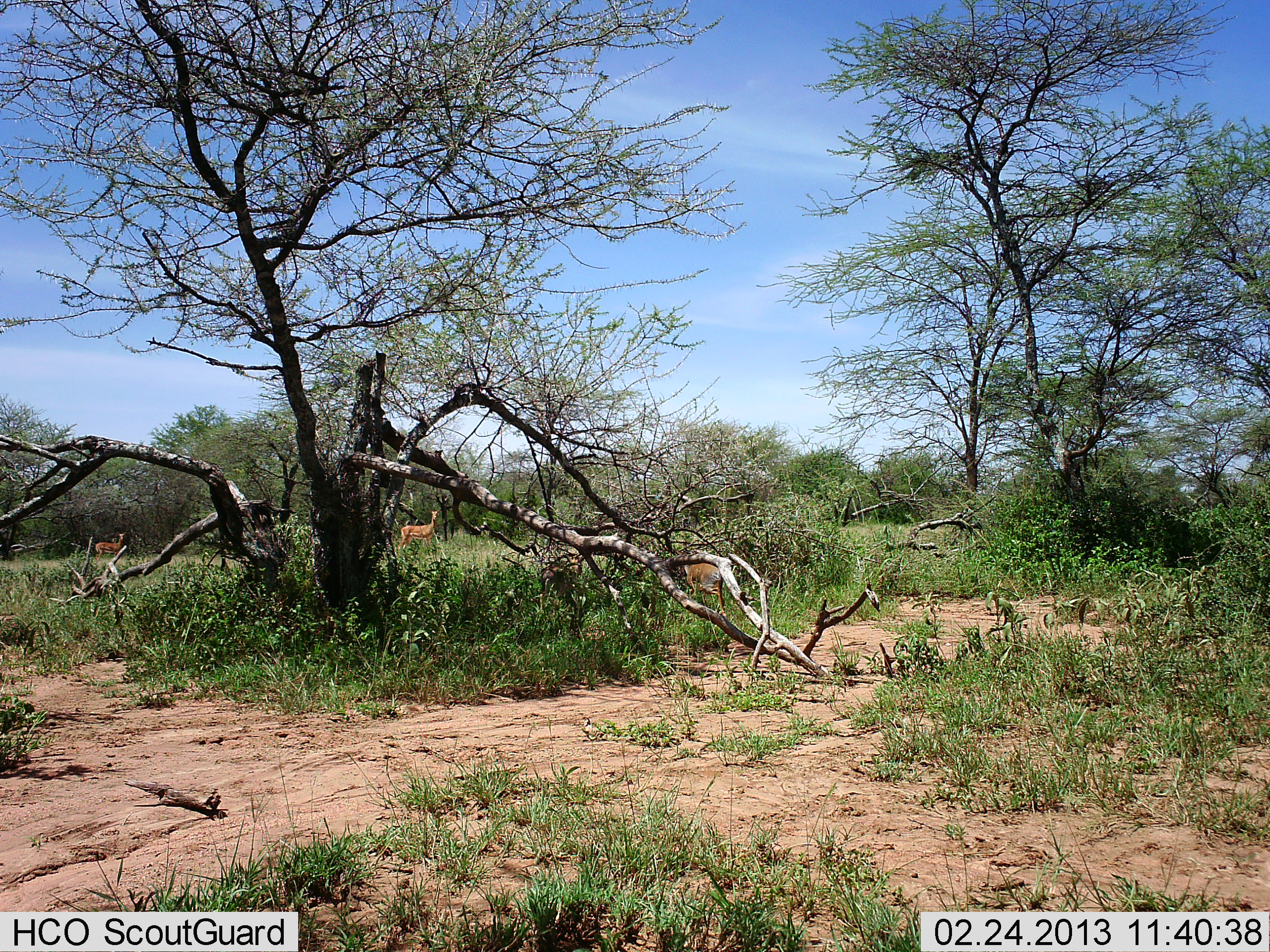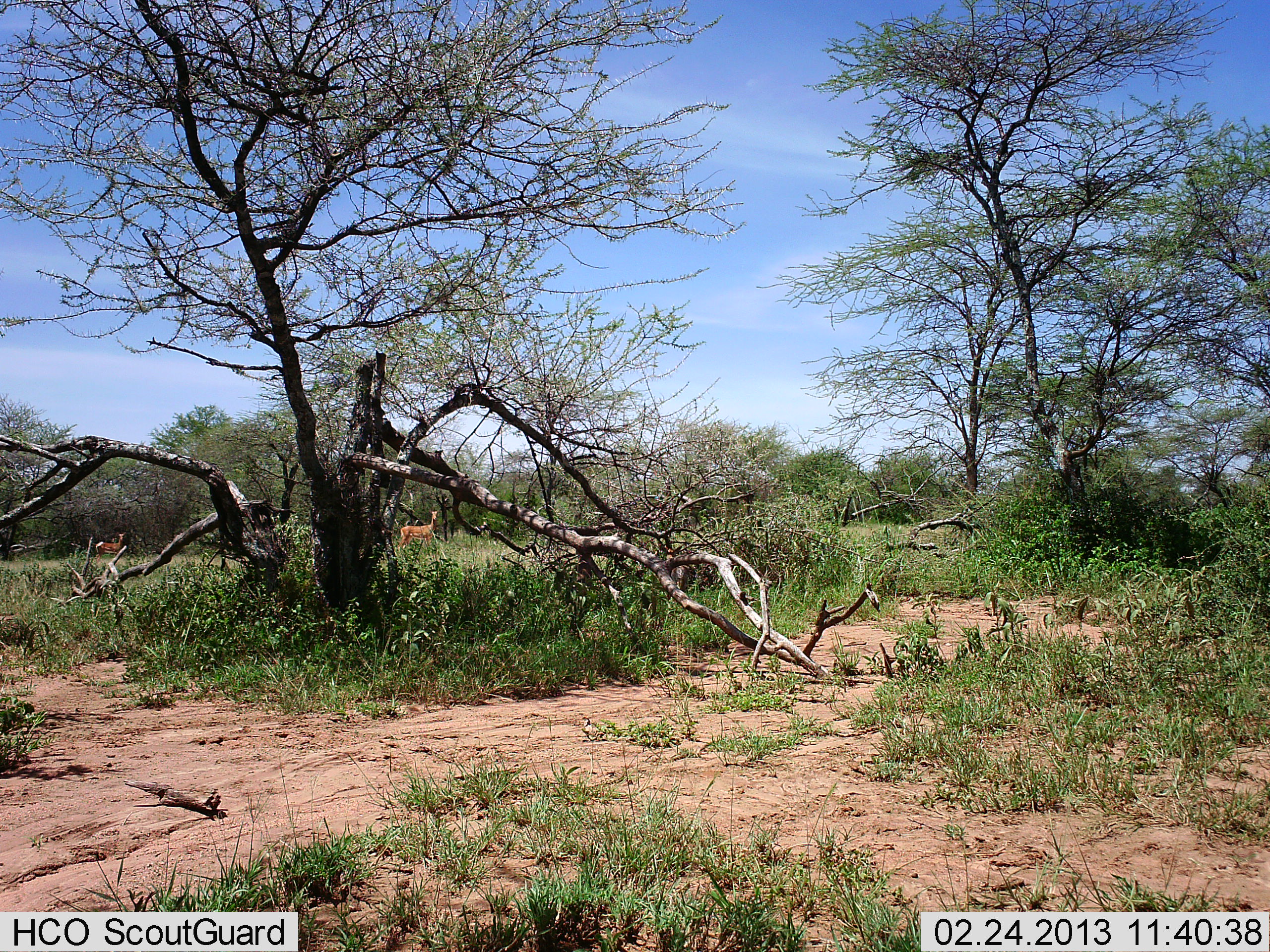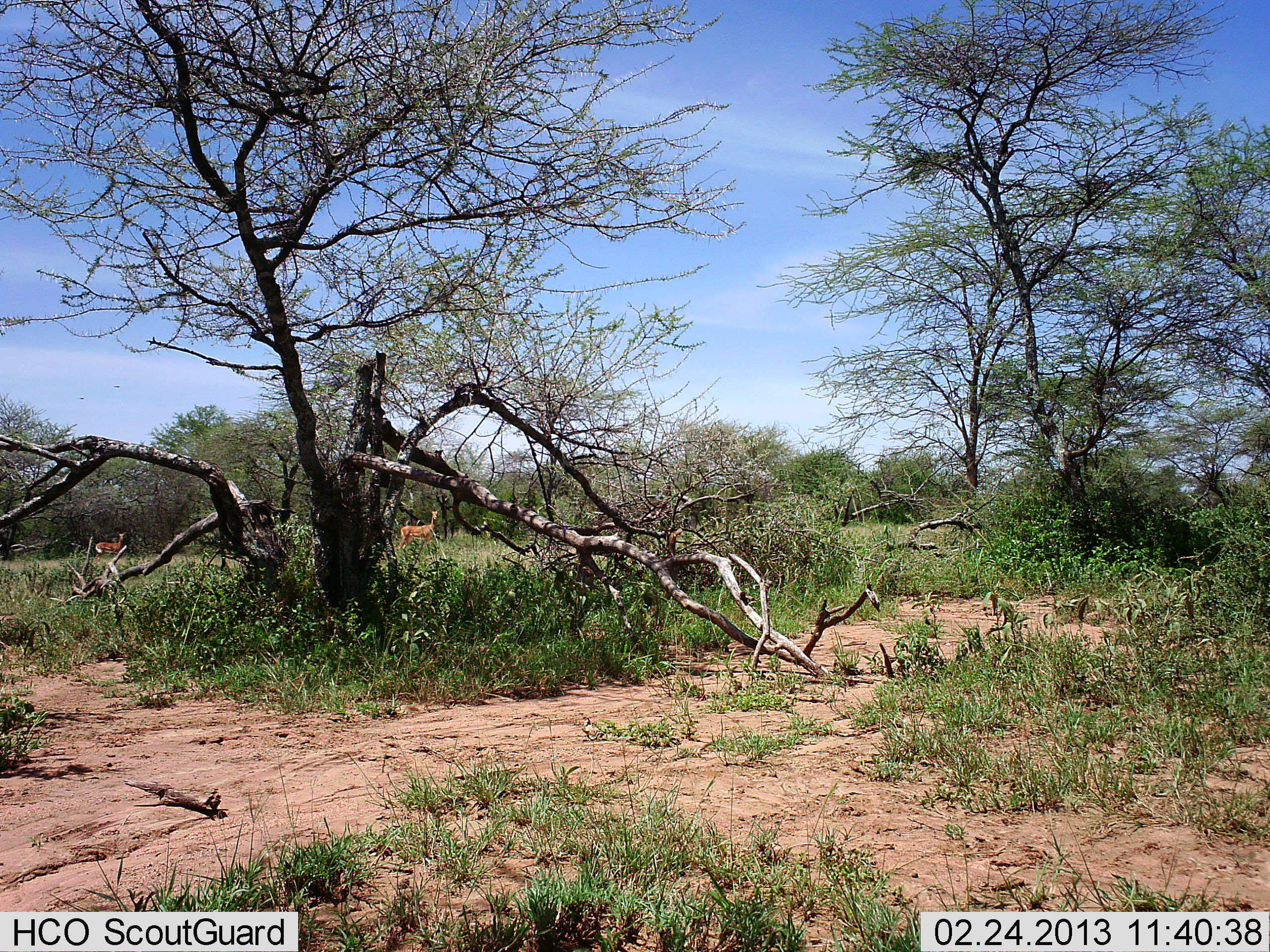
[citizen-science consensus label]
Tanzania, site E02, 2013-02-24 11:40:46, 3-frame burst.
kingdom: Animalia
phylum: Chordata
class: Mammalia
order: Artiodactyla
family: Bovidae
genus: Aepyceros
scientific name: Aepyceros melampus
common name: impala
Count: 3.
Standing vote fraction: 92%.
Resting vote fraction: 0%.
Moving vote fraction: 67%.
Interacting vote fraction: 0%.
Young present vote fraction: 0%.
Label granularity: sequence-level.